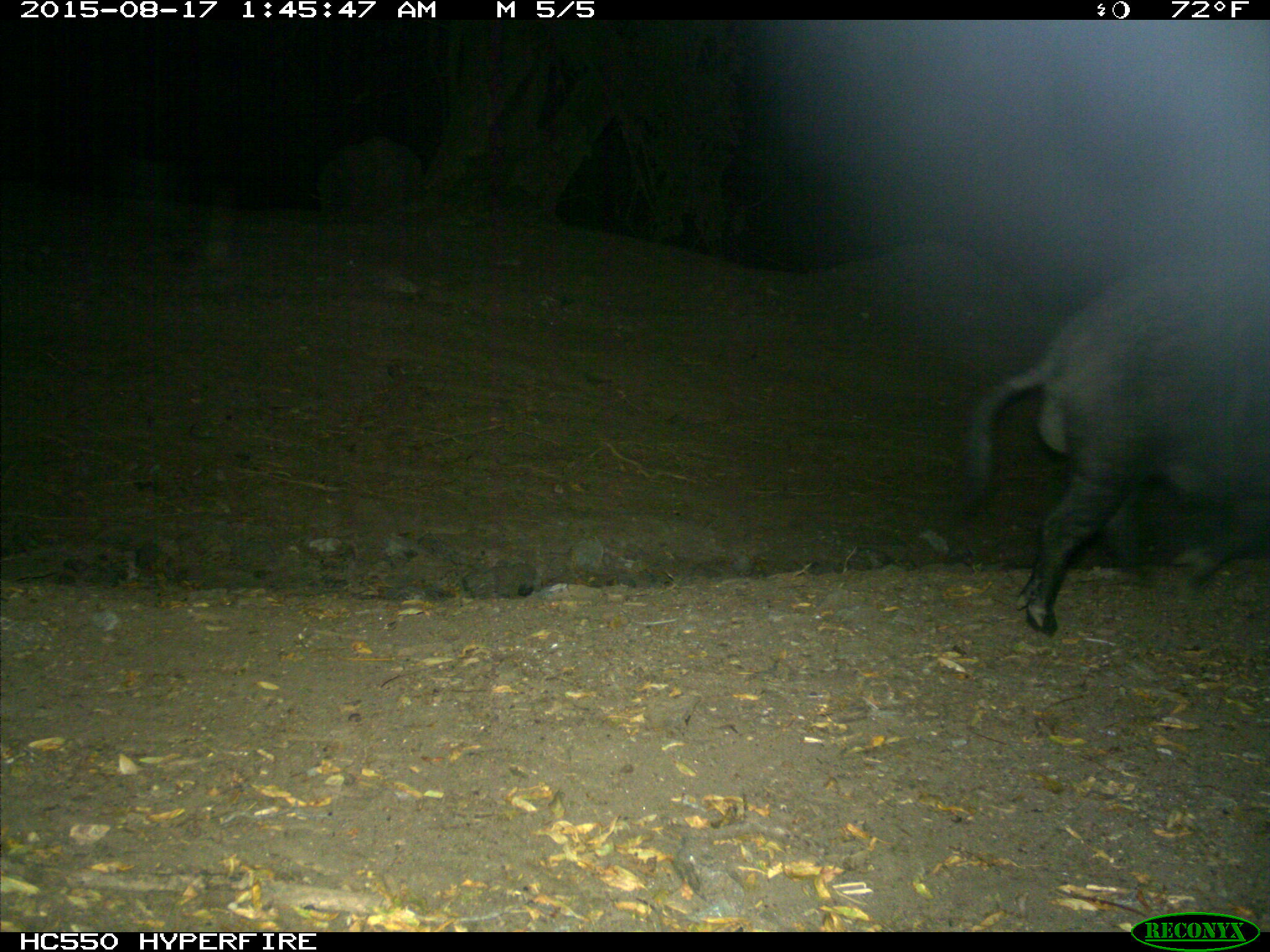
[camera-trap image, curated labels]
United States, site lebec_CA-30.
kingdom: Animalia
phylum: Chordata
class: Mammalia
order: Artiodactyla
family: Suidae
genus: Sus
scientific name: Sus scrofa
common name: wild boar